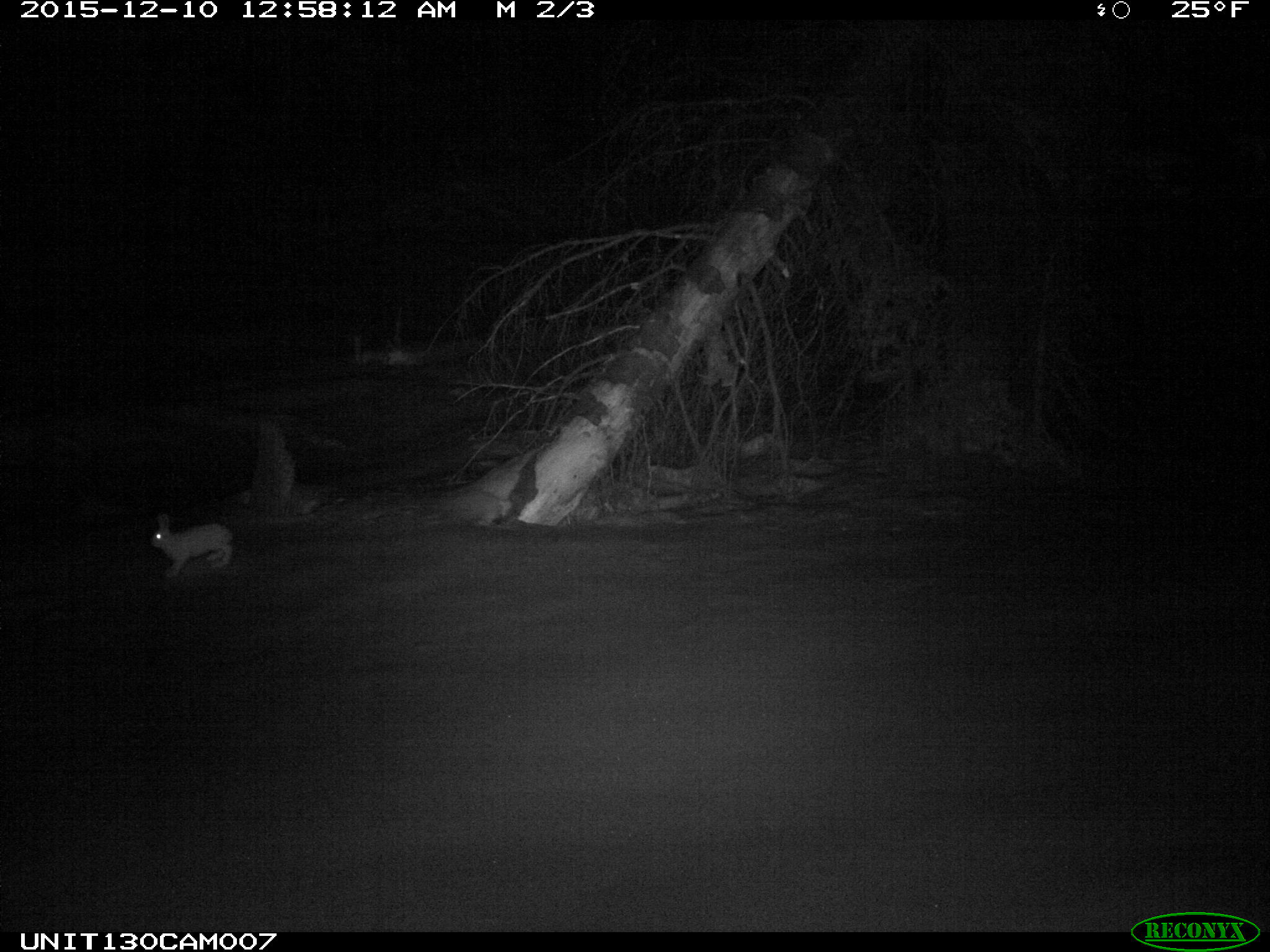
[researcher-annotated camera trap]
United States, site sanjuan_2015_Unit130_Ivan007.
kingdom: Animalia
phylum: Chordata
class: Mammalia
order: Lagomorpha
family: Leporidae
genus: Lepus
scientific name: Lepus americanus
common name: snowshoe hare